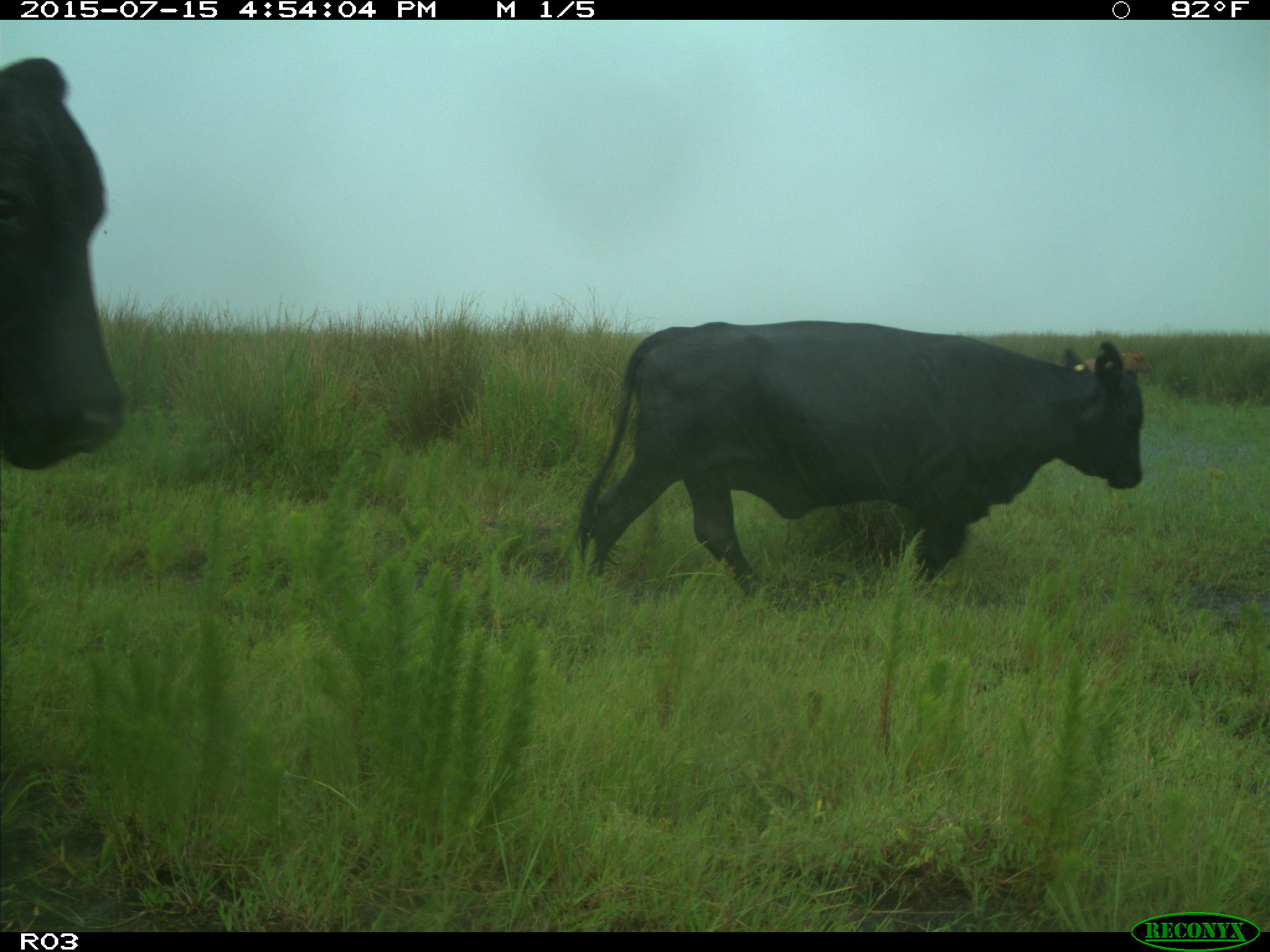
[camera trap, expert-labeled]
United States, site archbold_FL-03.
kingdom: Animalia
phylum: Chordata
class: Mammalia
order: Artiodactyla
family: Bovidae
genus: Bos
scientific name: Bos taurus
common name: domestic cow